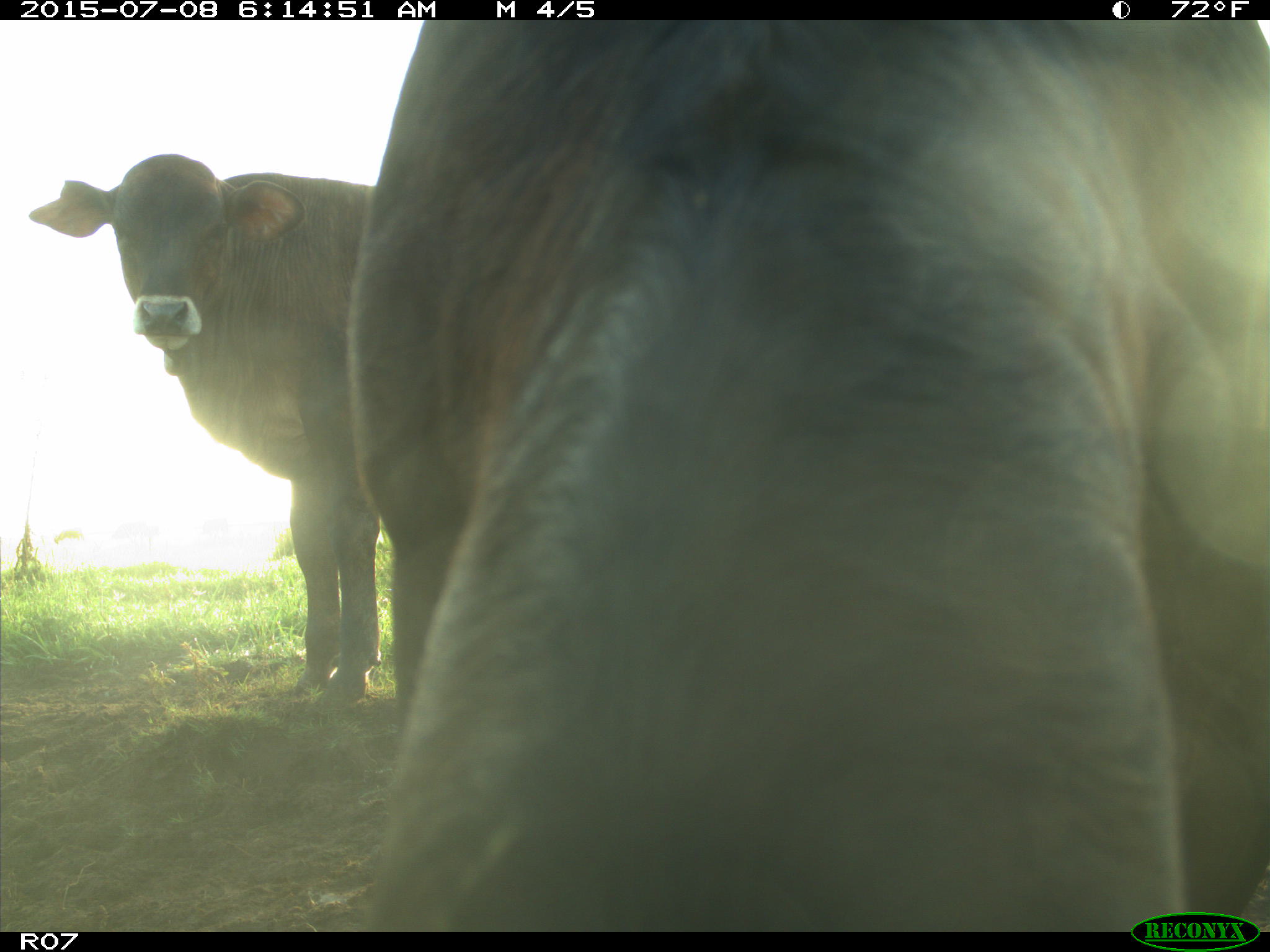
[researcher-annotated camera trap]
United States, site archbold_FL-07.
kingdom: Animalia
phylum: Chordata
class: Mammalia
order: Artiodactyla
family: Bovidae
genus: Bos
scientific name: Bos taurus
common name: domestic cow